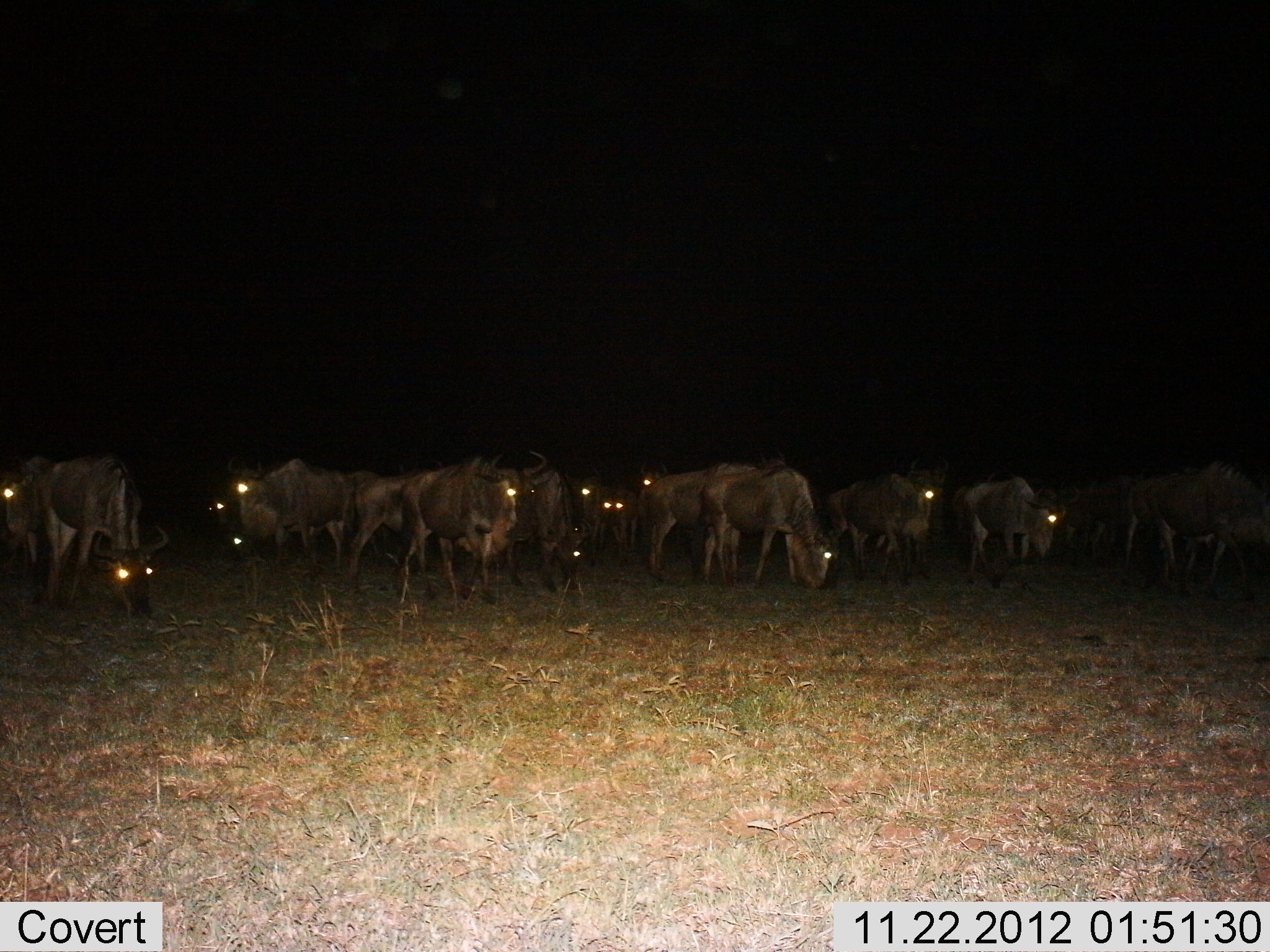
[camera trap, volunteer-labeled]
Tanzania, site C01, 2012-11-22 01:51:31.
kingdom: Animalia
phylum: Chordata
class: Mammalia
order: Artiodactyla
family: Bovidae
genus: Connochaetes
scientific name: Connochaetes taurinus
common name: blue wildebeest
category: wildebeest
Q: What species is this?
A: Wildebeest (blue wildebeest) (Connochaetes taurinus).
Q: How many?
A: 11-50.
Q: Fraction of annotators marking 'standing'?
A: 79%.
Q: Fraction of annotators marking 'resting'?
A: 0%.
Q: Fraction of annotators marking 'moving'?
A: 11%.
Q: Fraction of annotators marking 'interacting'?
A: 5%.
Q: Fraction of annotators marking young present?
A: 0%.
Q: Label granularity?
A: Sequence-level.